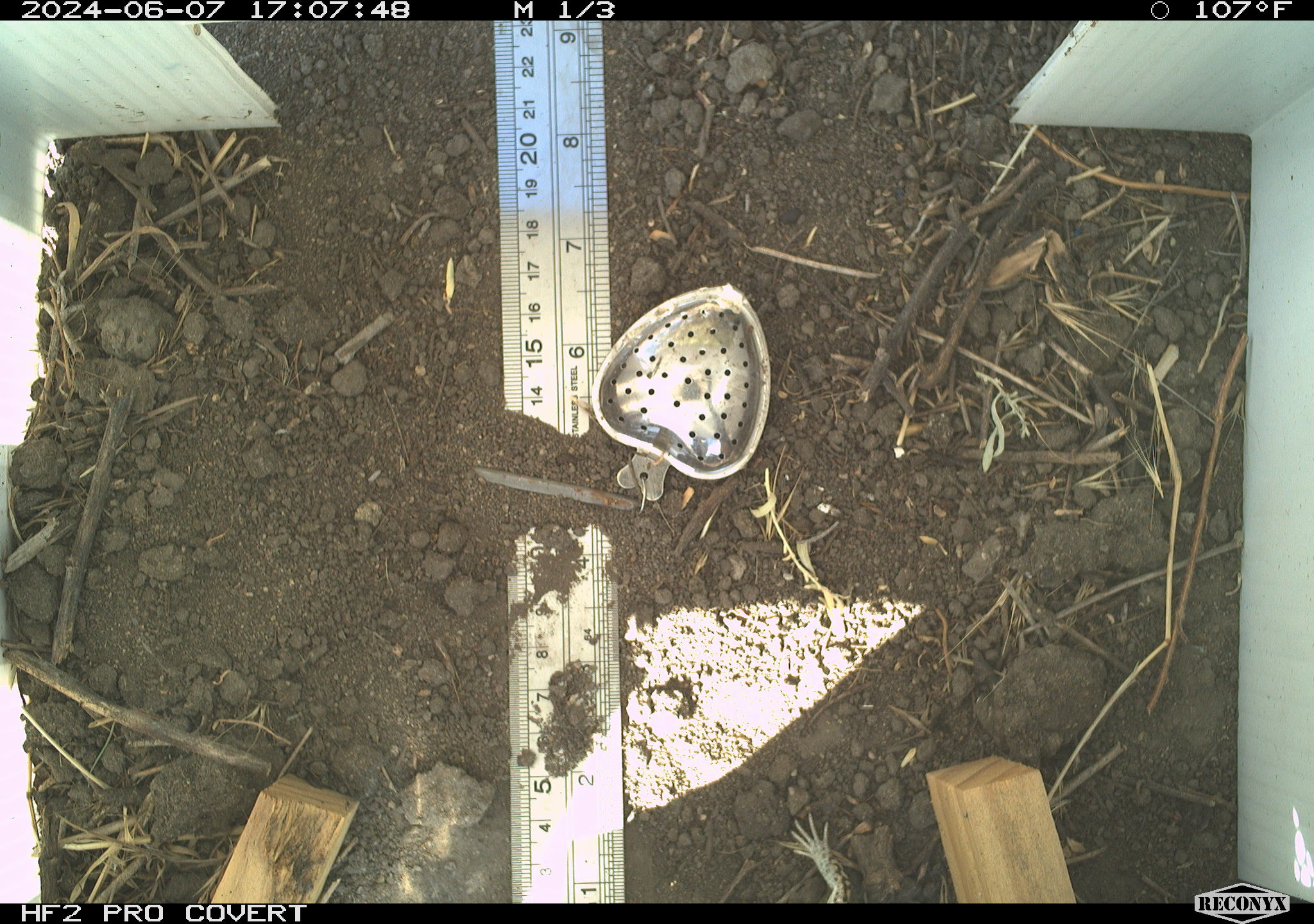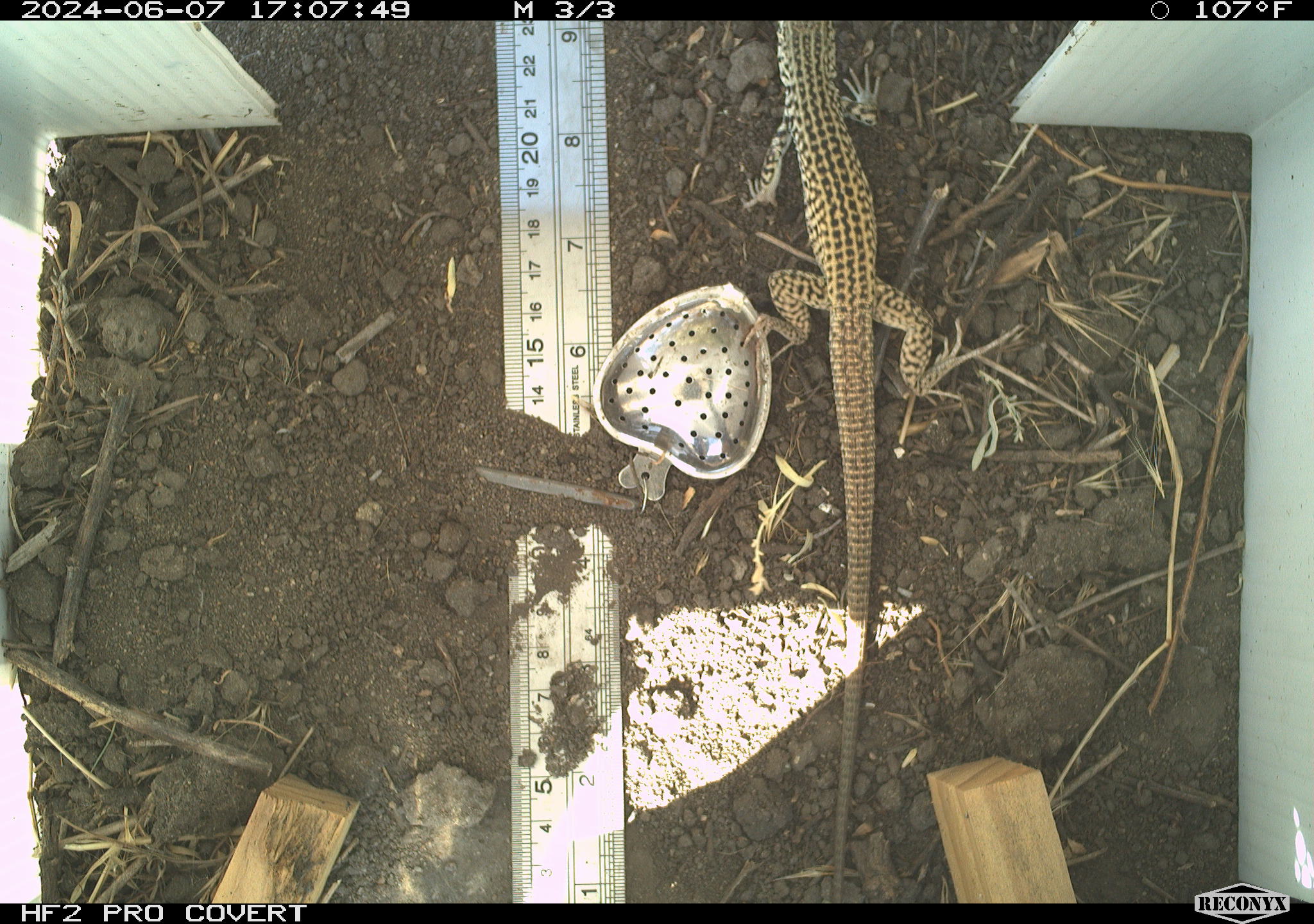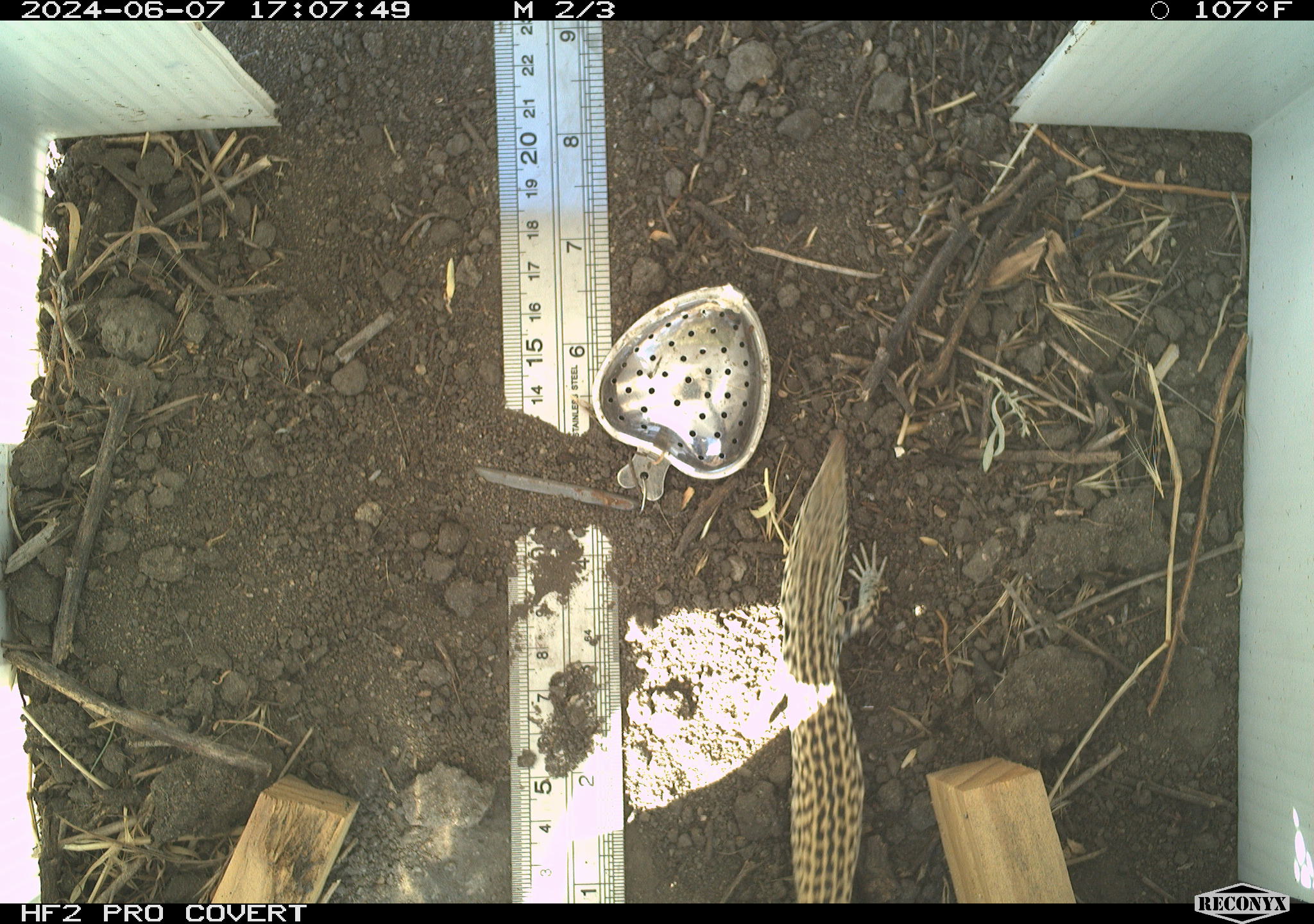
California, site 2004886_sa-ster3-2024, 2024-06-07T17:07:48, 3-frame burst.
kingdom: Animalia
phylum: Chordata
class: Reptilia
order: Squamata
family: Teiidae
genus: Aspidoscelis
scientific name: Aspidoscelis tigris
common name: western whiptail